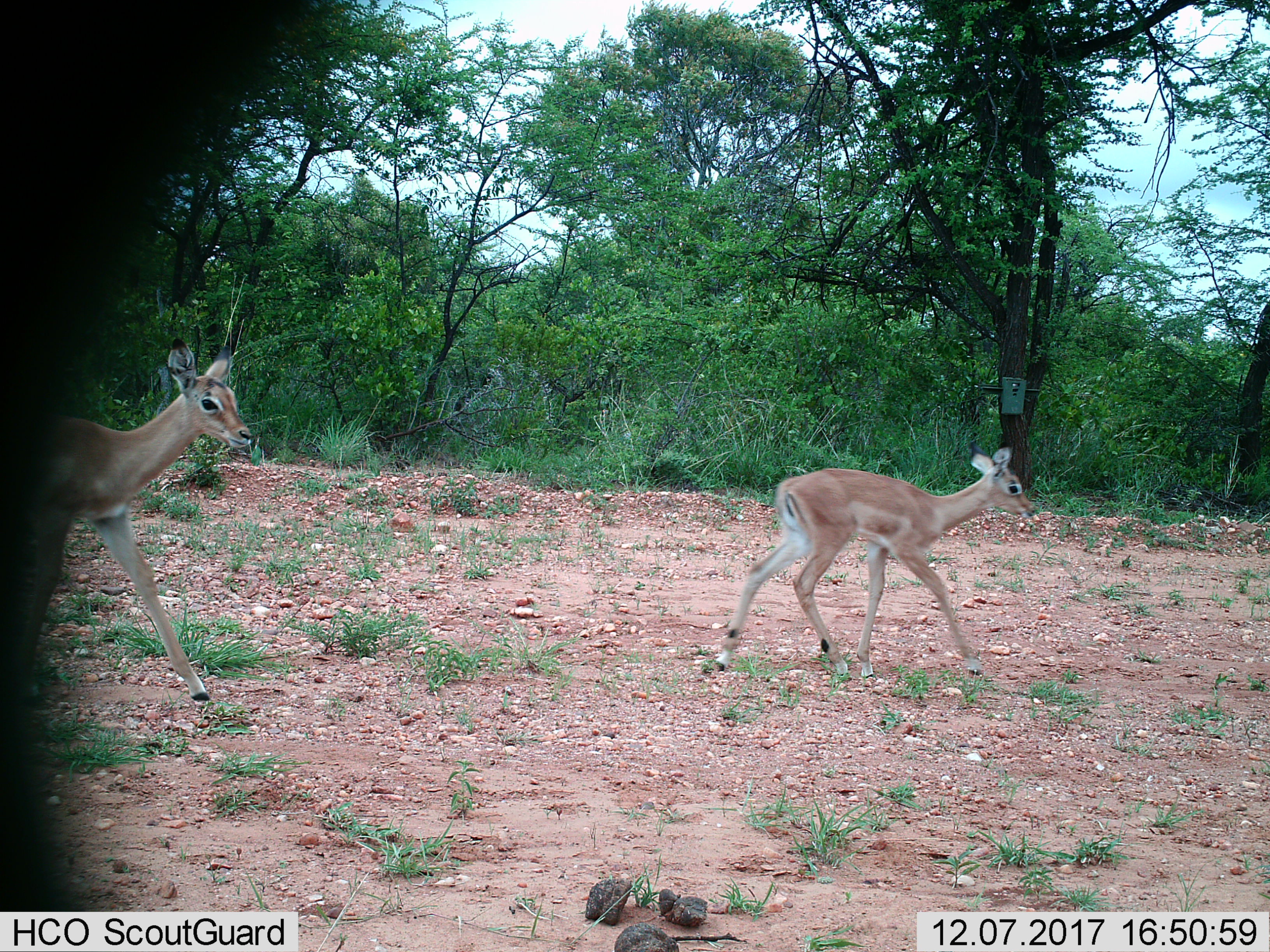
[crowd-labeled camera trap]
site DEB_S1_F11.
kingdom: Animalia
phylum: Chordata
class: Mammalia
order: Artiodactyla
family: Bovidae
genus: Aepyceros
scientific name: Aepyceros melampus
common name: impala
Impala (Aepyceros melampus), count 2. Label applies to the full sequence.